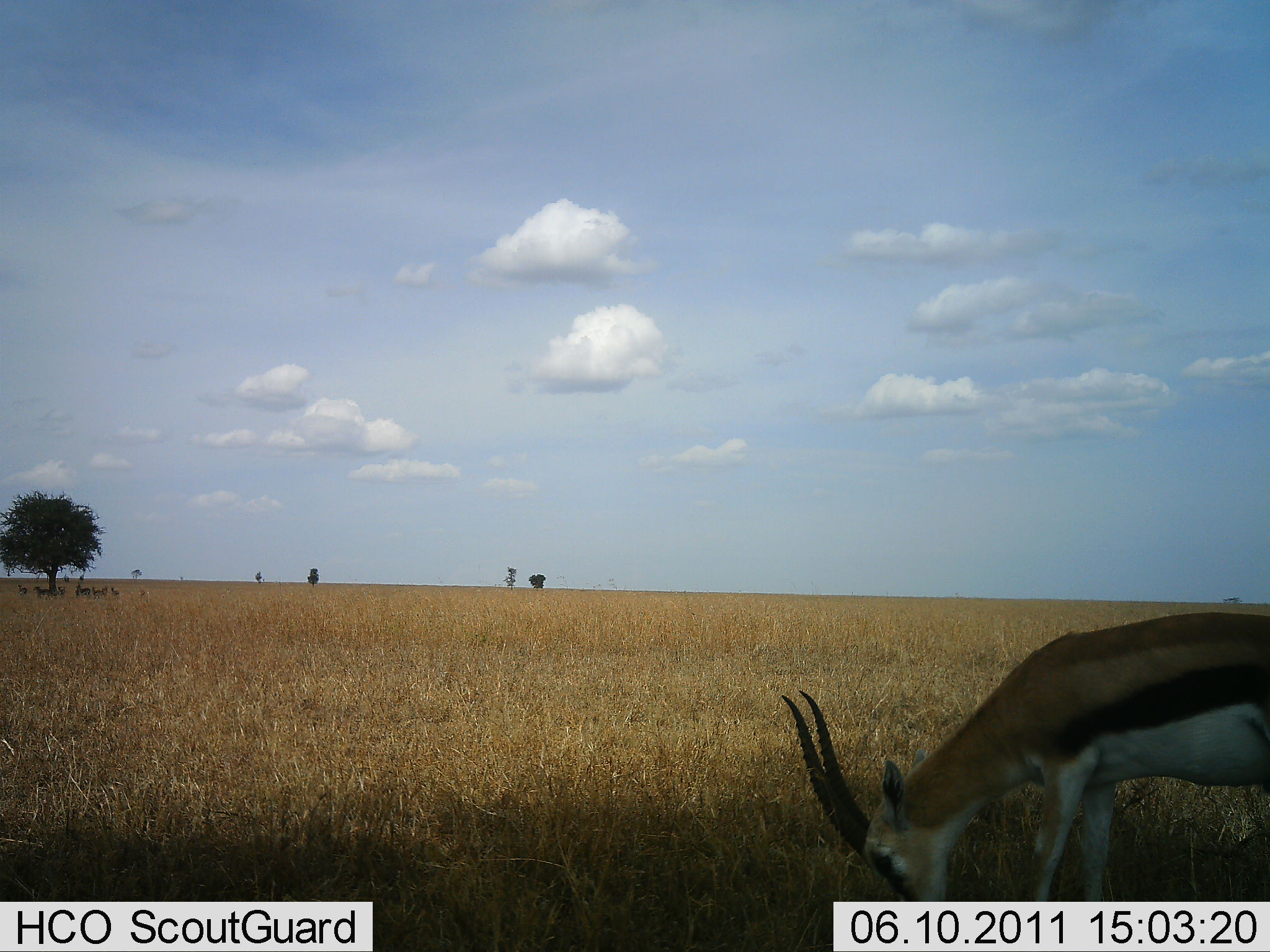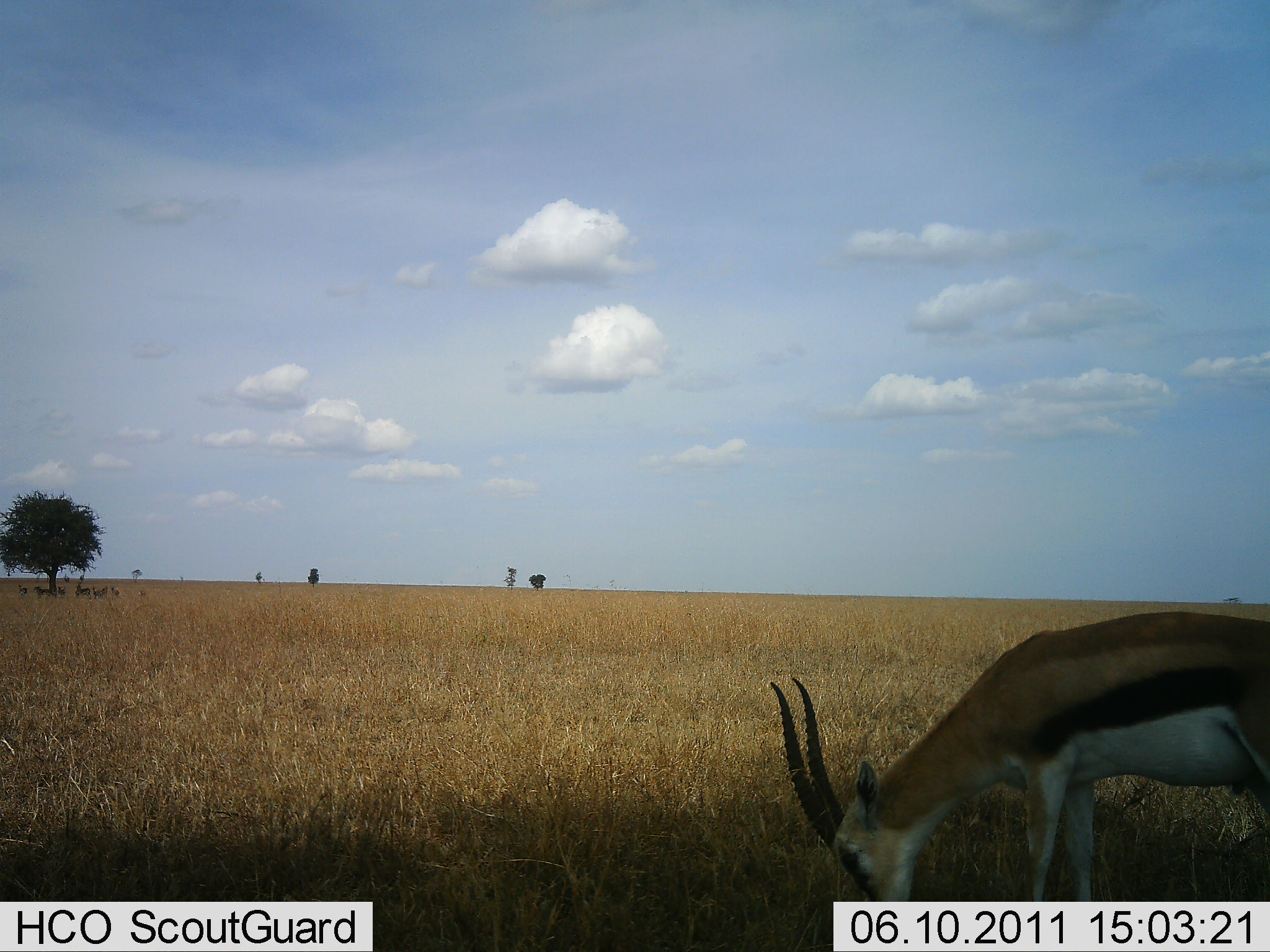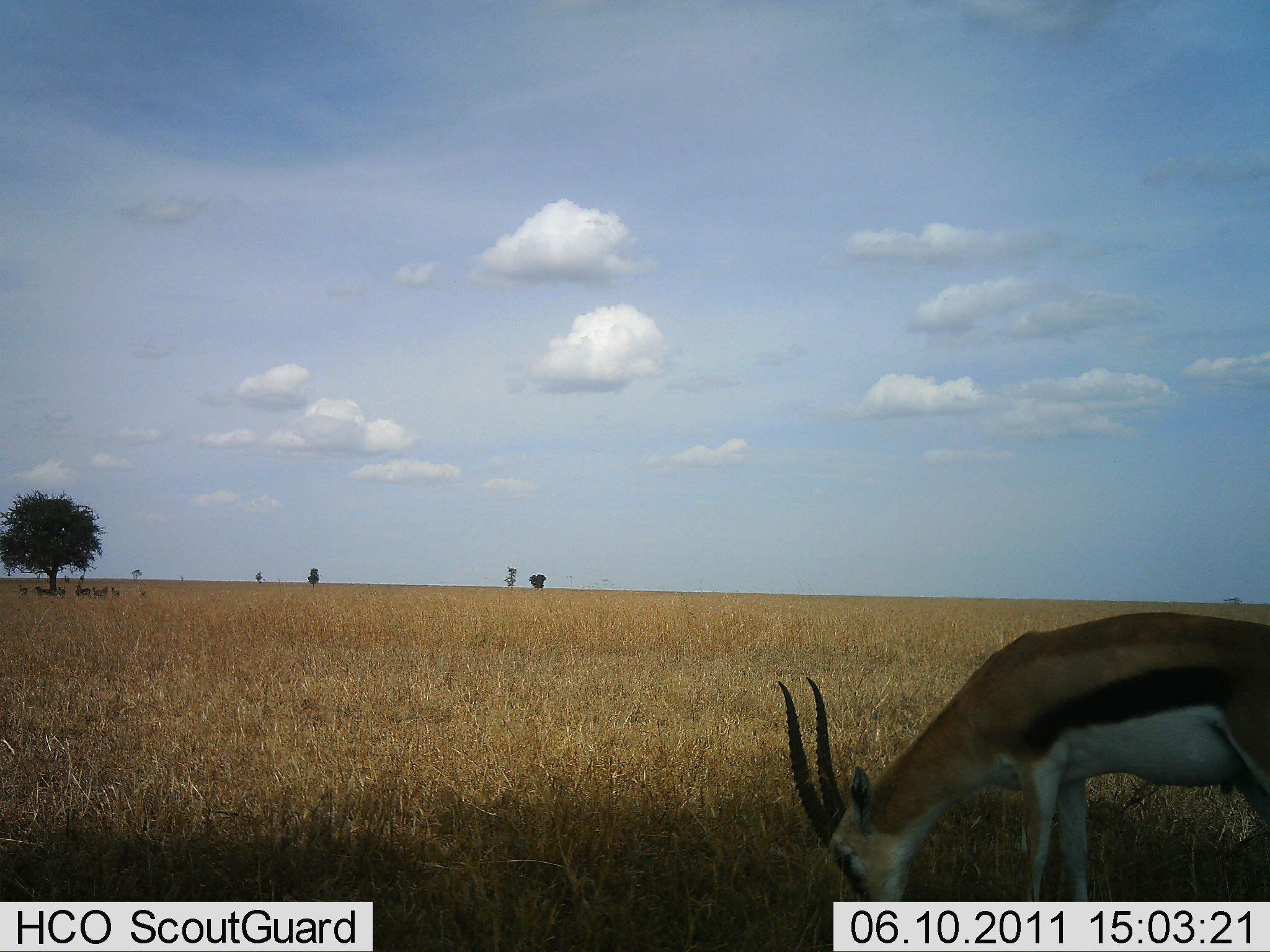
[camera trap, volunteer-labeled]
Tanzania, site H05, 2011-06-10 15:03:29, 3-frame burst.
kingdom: Animalia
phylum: Chordata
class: Mammalia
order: Artiodactyla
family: Bovidae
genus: Eudorcas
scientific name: Eudorcas thomsonii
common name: thomson's gazelle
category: gazellethomsons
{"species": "gazellethomsons (thomson's gazelle) (Eudorcas thomsonii)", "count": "1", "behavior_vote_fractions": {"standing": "23%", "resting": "8%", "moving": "0%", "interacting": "0%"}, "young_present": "0%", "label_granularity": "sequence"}